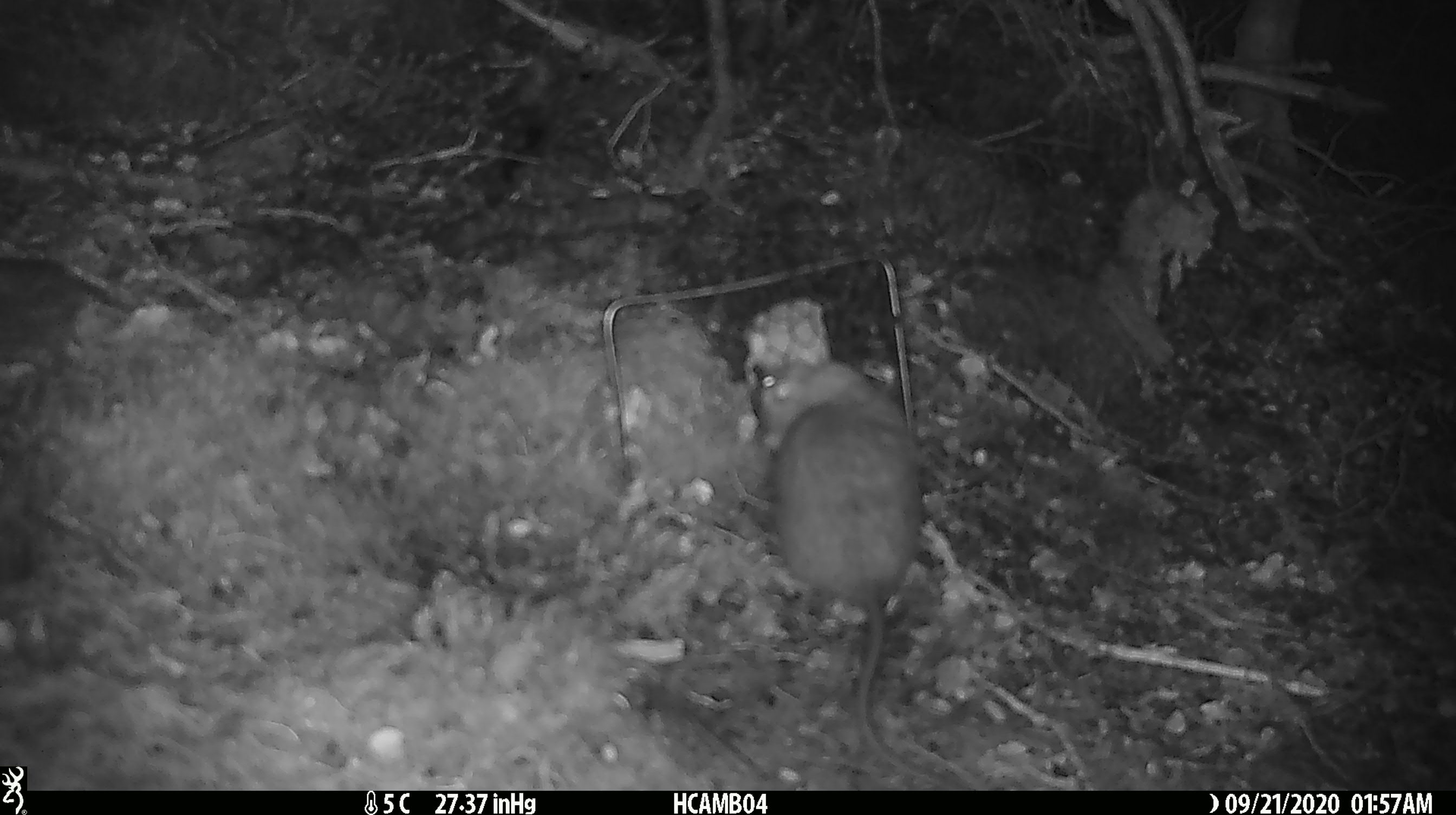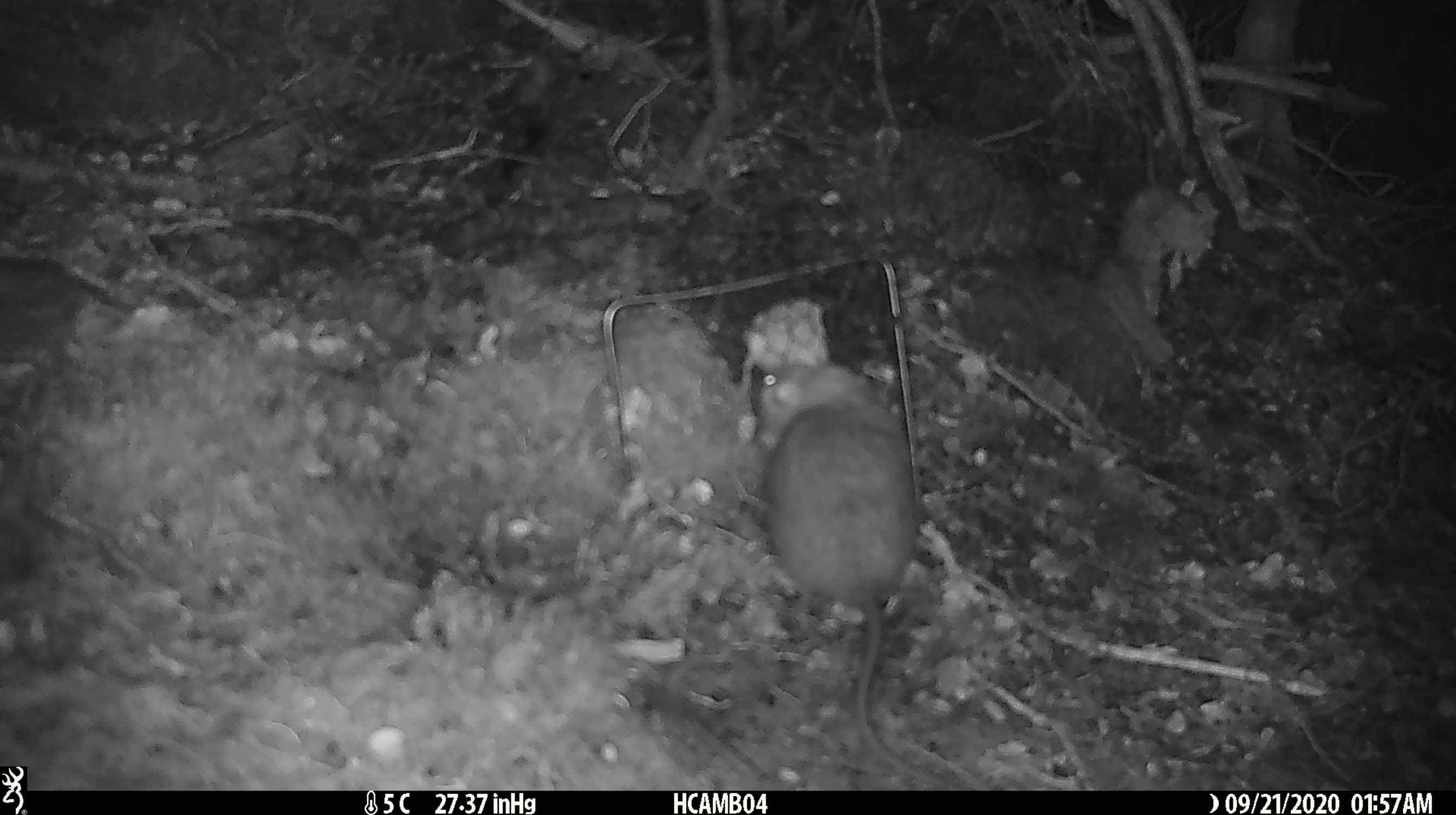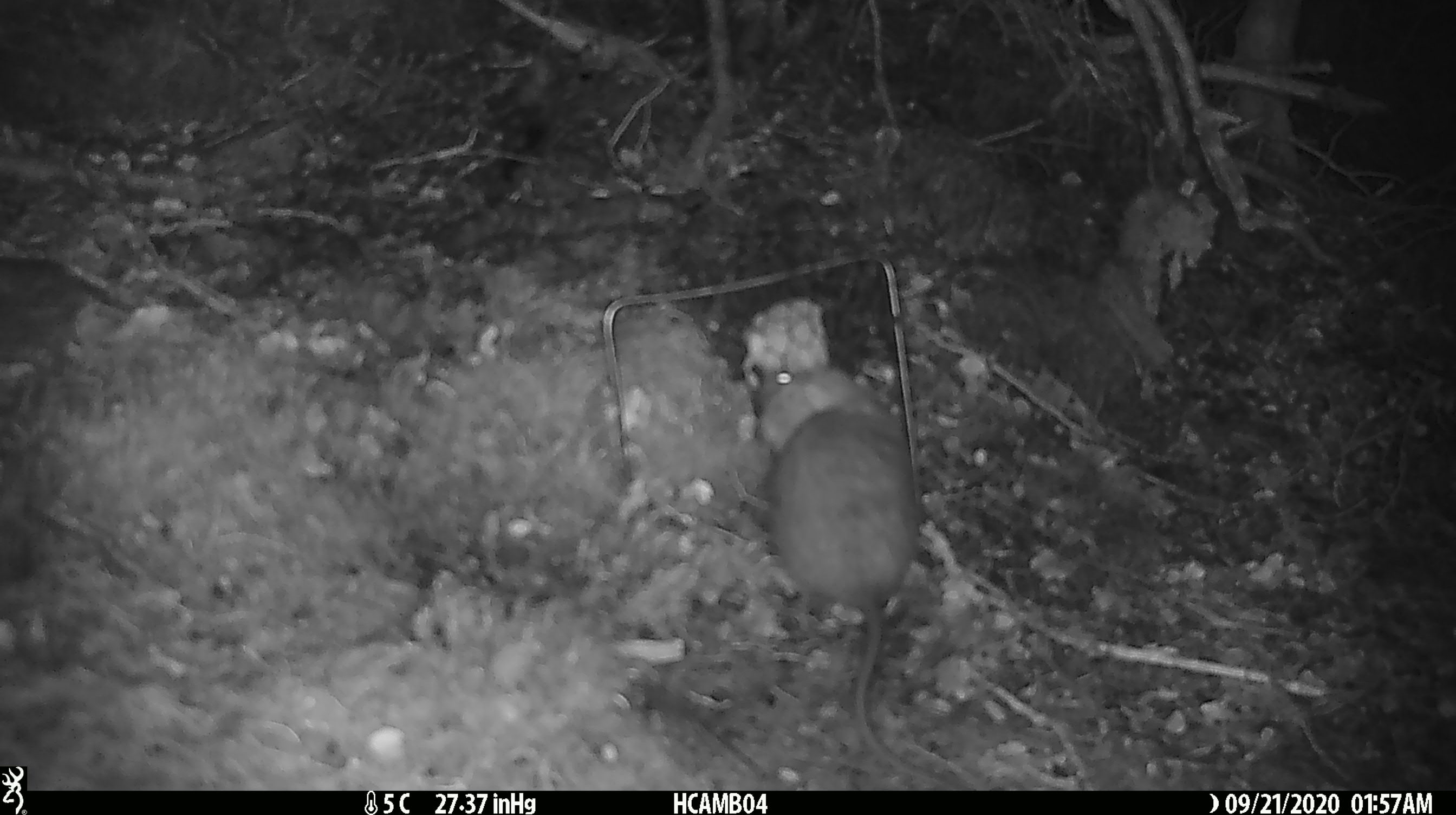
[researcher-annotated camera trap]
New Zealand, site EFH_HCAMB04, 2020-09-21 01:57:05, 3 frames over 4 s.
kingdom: Animalia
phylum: Chordata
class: Mammalia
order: Rodentia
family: Muridae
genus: Rattus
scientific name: Rattus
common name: rat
Rat (Rattus).